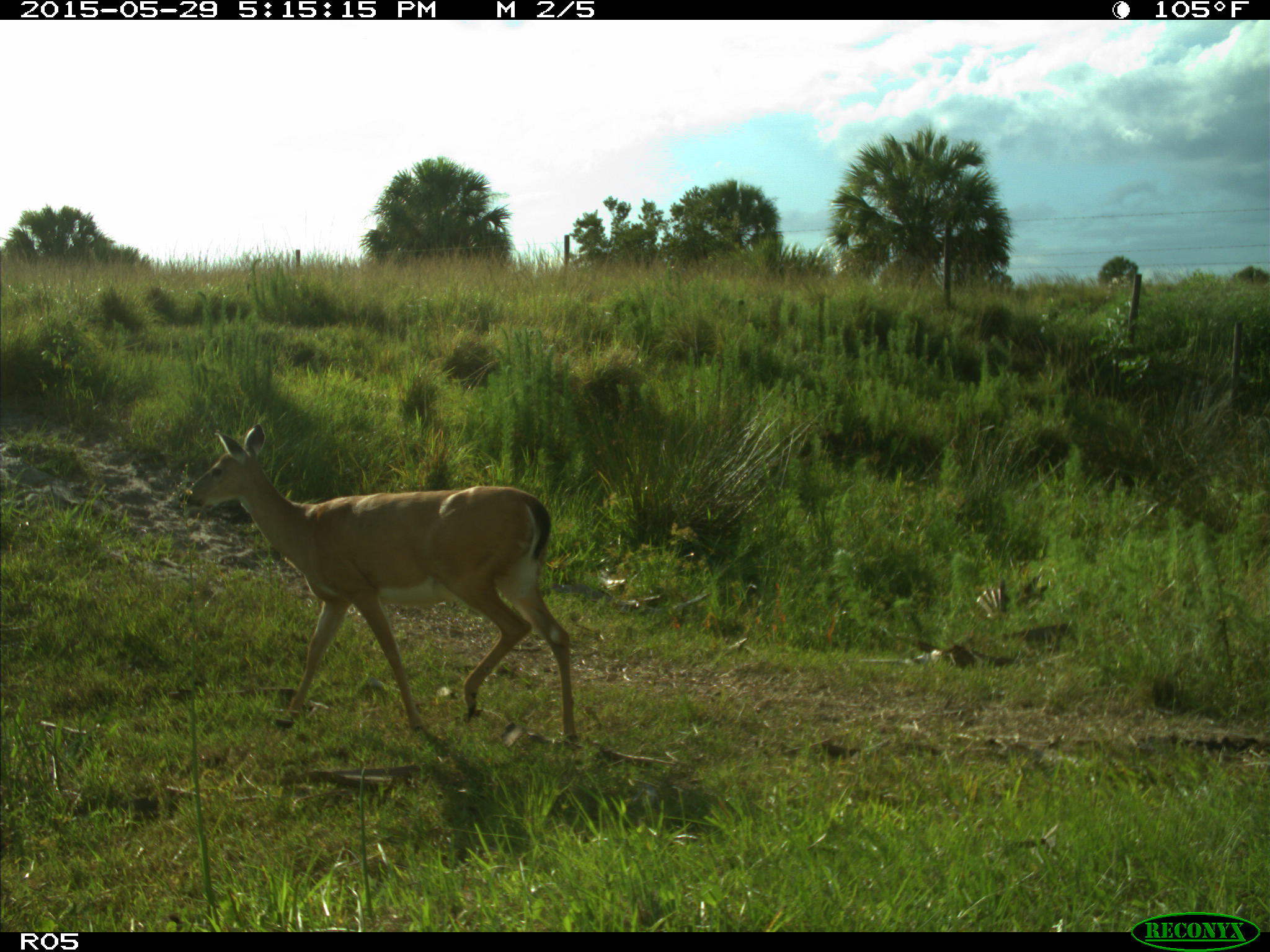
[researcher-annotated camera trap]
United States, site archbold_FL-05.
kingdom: Animalia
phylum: Chordata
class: Mammalia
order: Artiodactyla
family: Cervidae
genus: Odocoileus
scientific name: Odocoileus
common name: deer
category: unidentified deer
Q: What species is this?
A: Unidentified deer (deer) (Odocoileus).